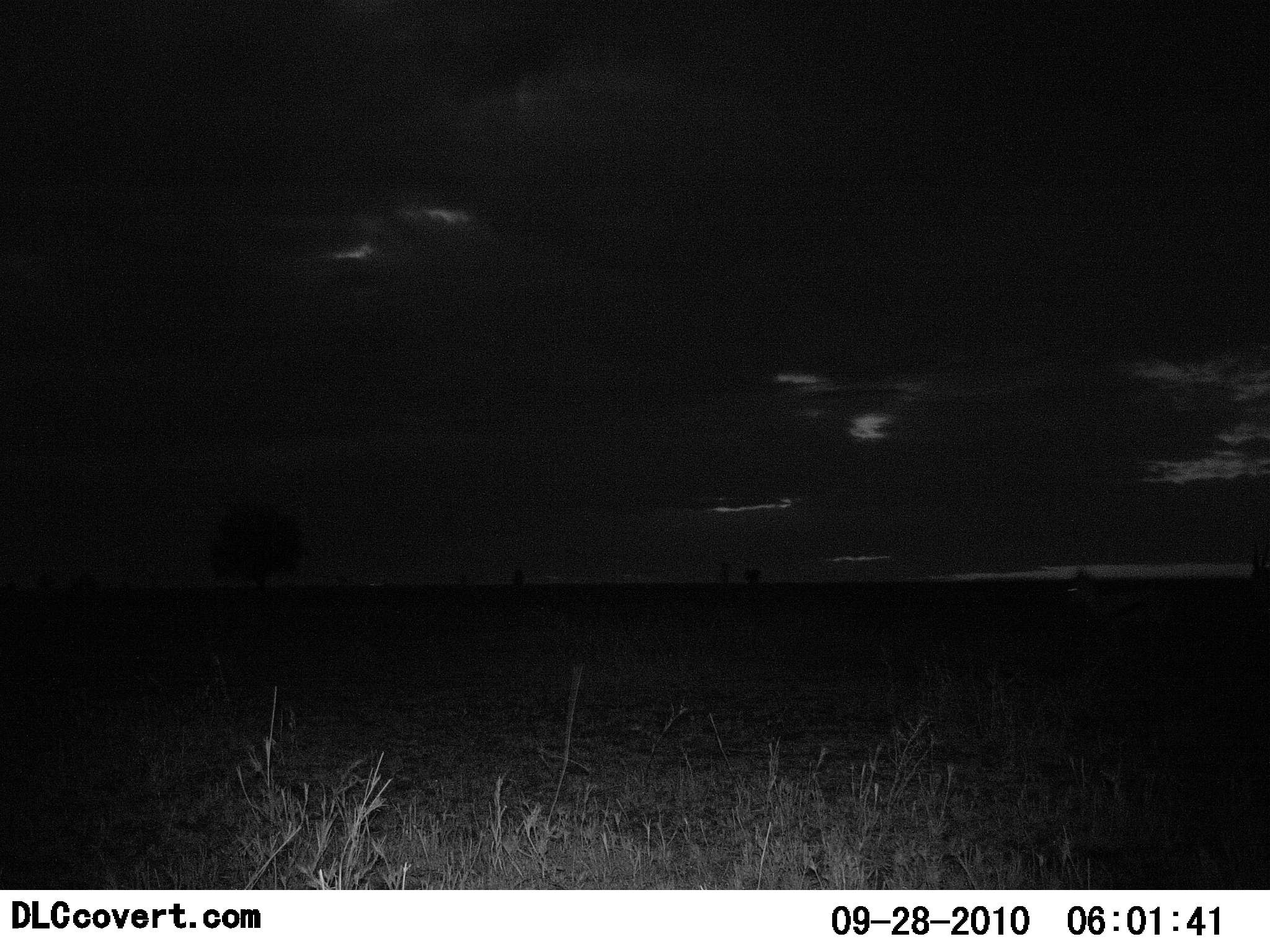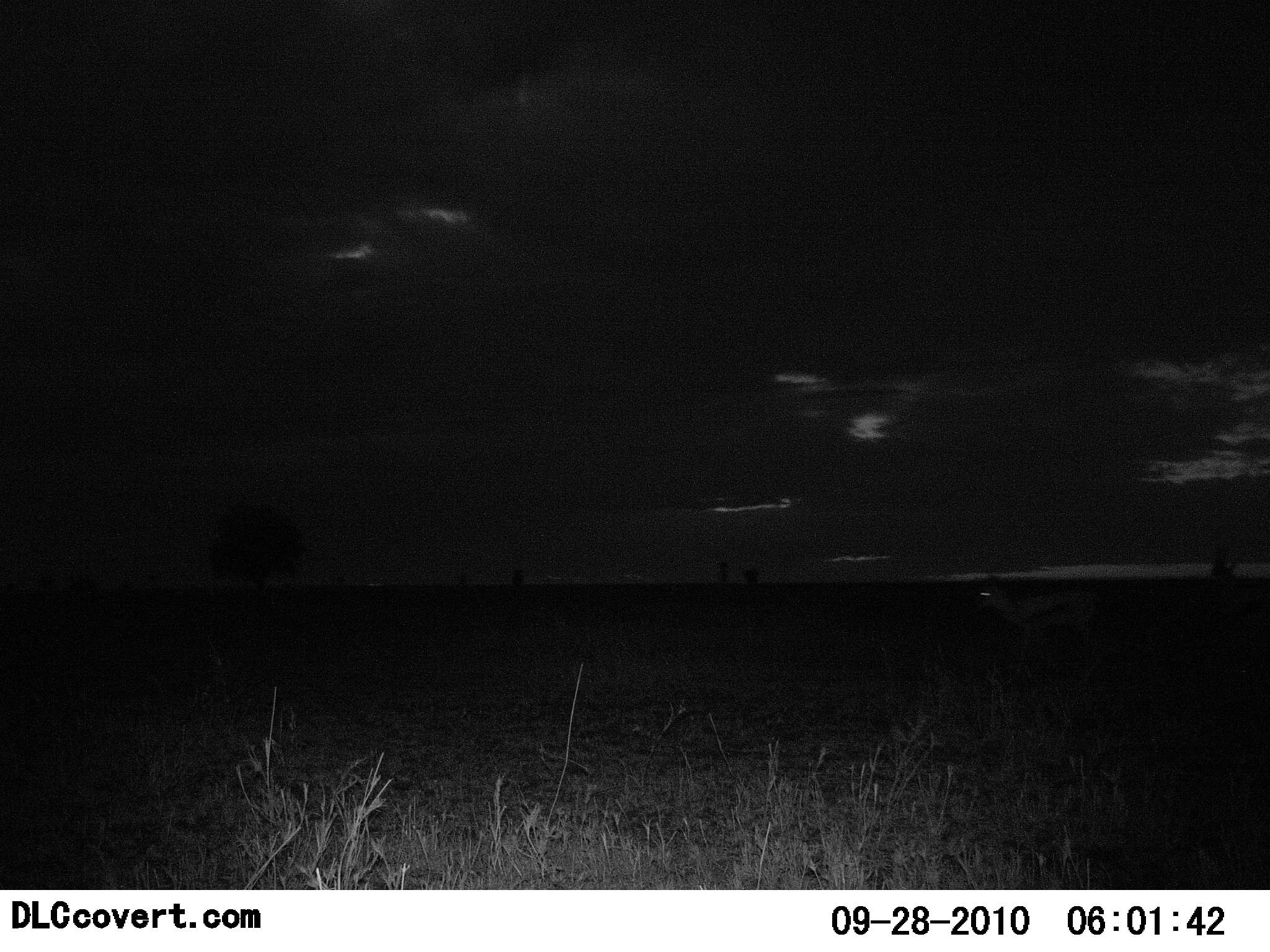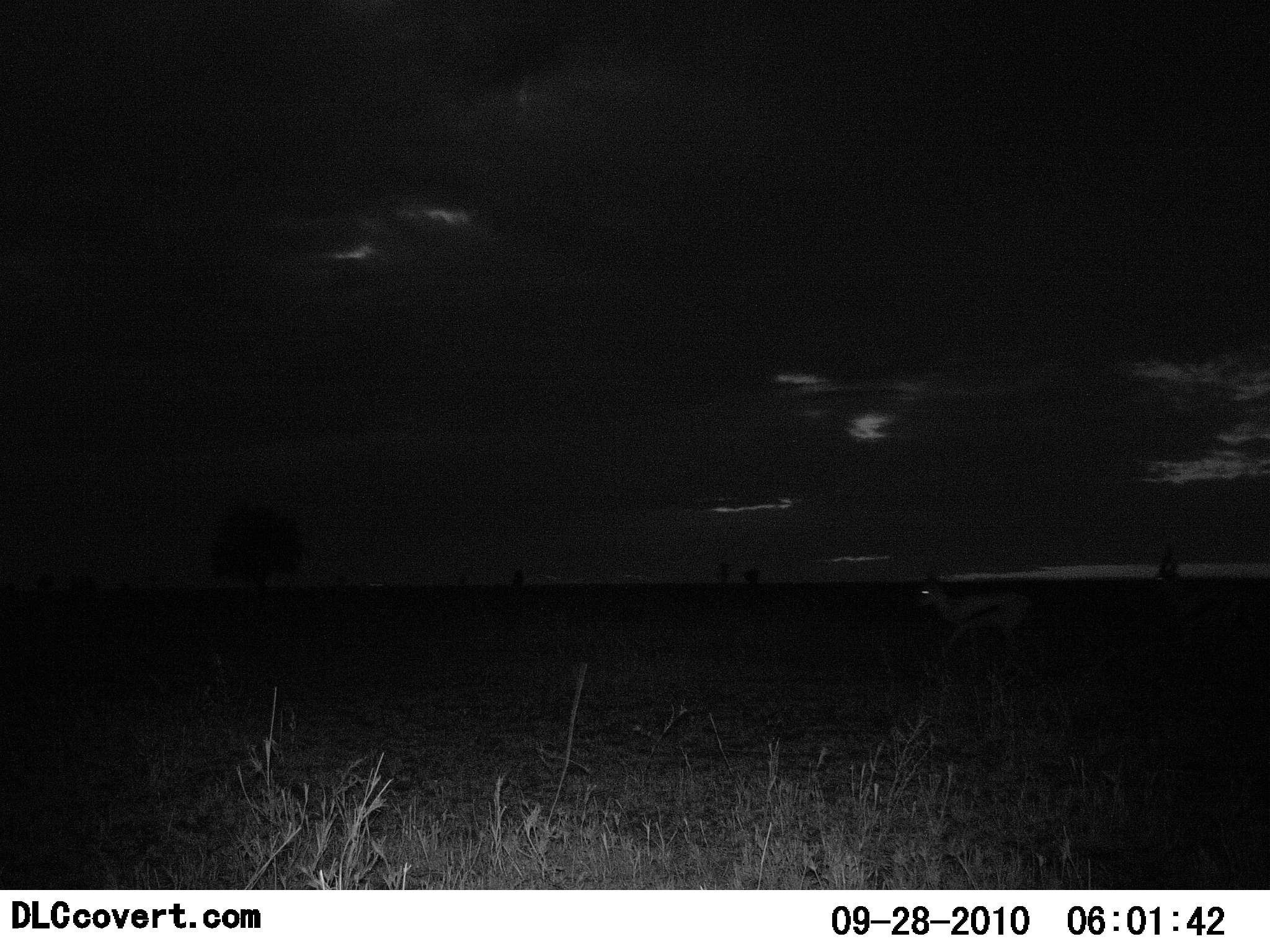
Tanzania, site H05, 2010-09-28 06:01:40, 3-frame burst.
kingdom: Animalia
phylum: Chordata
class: Mammalia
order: Artiodactyla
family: Bovidae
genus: Eudorcas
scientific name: Eudorcas thomsonii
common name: thomson's gazelle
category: gazellethomsons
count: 2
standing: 0%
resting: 0%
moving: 100%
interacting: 0%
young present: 0%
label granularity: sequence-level